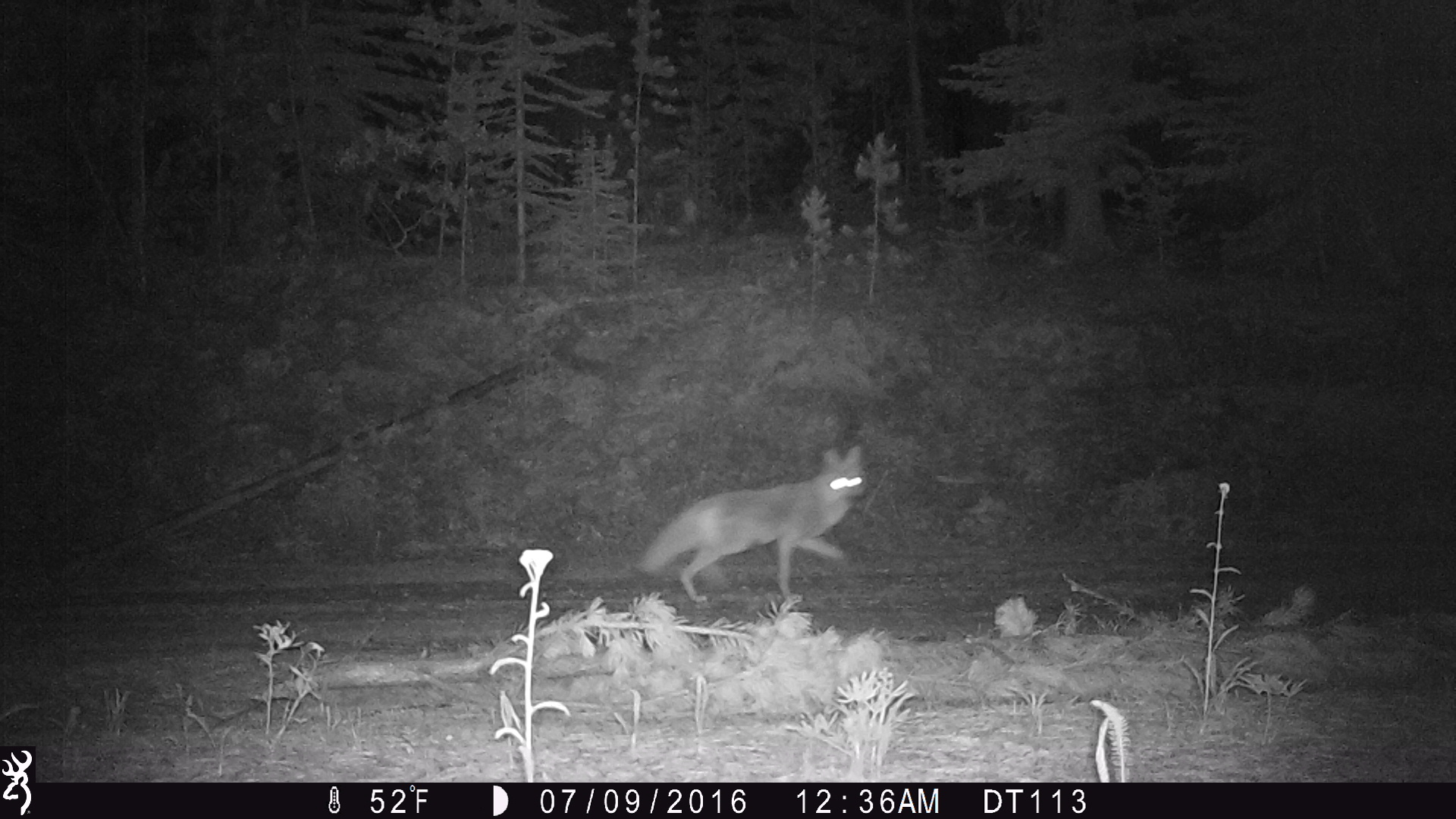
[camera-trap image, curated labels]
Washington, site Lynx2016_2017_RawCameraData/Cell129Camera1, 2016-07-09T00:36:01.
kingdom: Animalia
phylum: Chordata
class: Mammalia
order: Carnivora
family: Canidae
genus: Canis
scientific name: Canis latrans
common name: coyote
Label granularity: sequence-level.